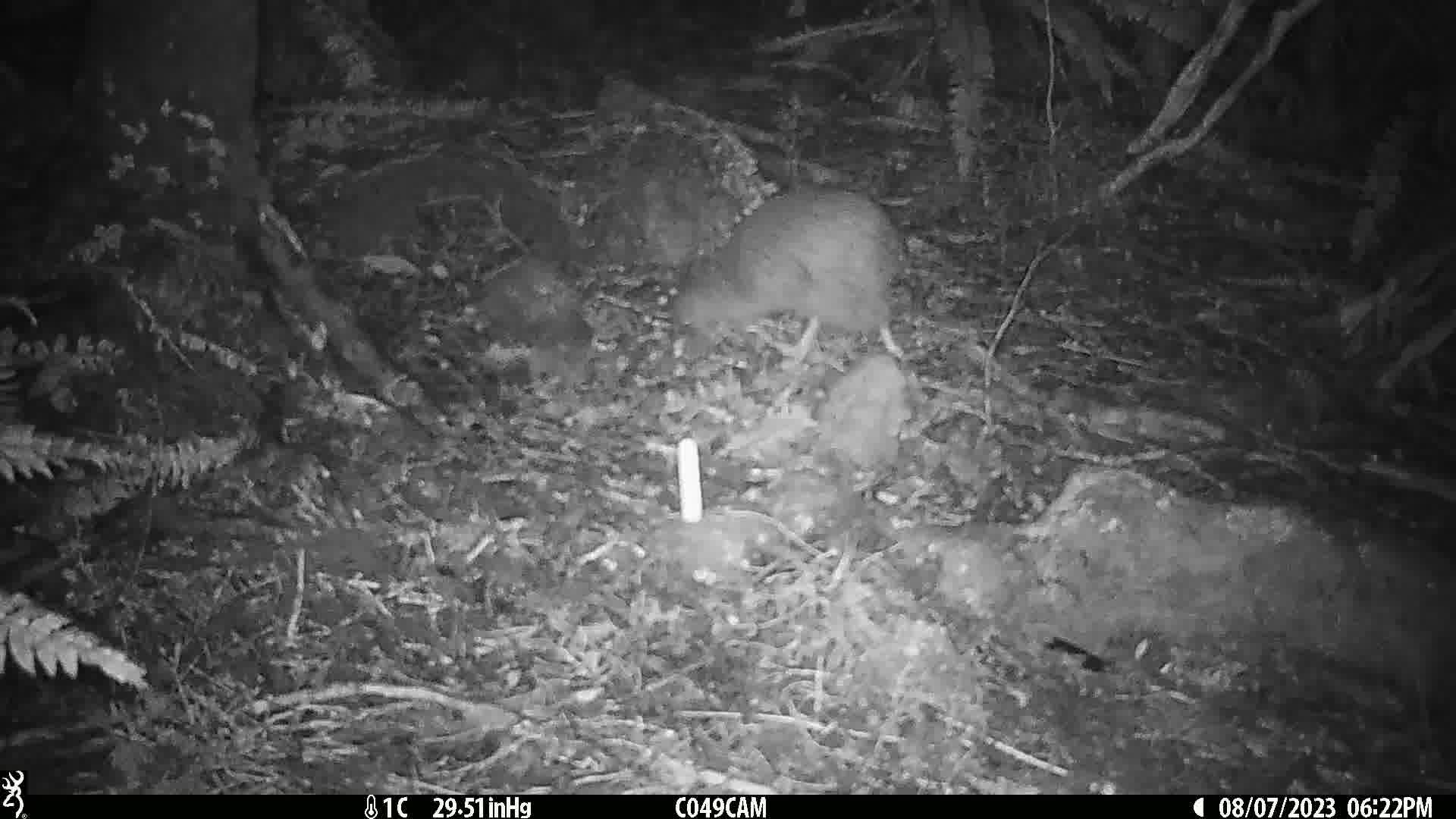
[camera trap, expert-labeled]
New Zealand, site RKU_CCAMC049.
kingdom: Animalia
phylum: Chordata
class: Aves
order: Apterygiformes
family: Apterygidae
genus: Apteryx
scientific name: Apteryx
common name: kiwi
Kiwi (Apteryx).